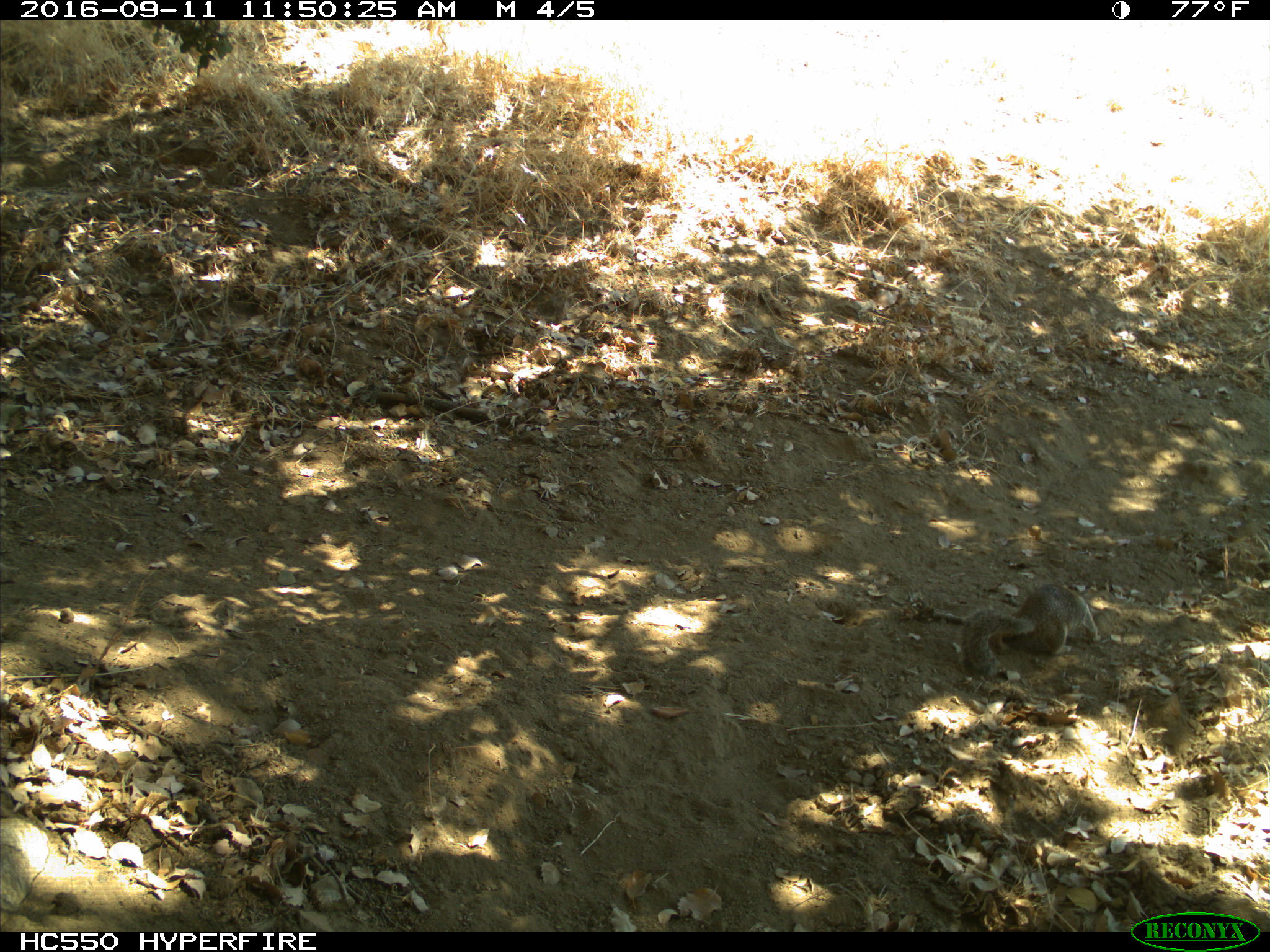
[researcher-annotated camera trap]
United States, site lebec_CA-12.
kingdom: Animalia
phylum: Chordata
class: Mammalia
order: Rodentia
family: Sciuridae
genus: Otospermophilus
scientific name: Otospermophilus beecheyi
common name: california ground squirrel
Otospermophilus beecheyi (california ground squirrel).